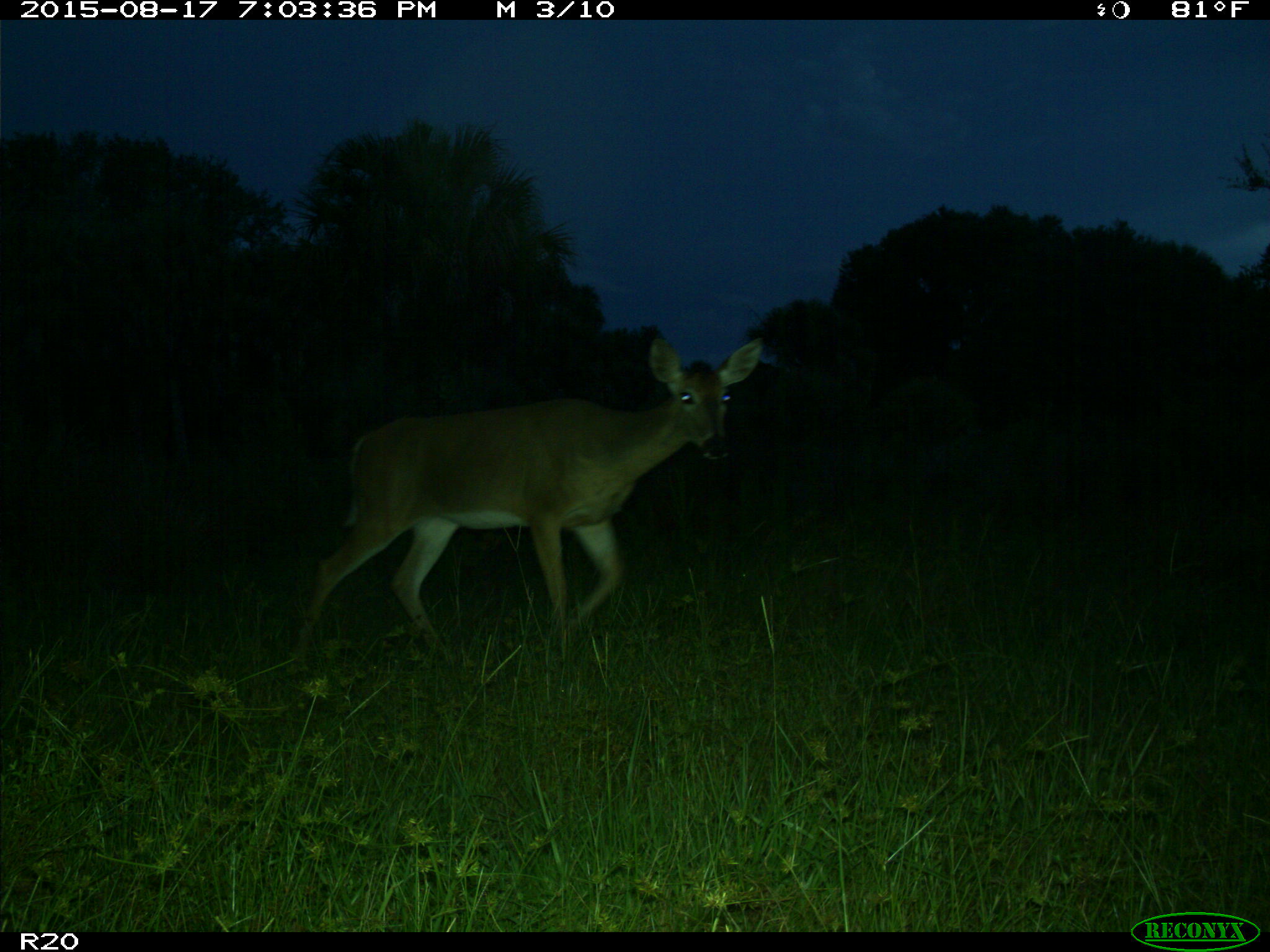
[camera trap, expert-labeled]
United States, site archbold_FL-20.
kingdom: Animalia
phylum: Chordata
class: Mammalia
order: Artiodactyla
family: Cervidae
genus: Odocoileus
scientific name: Odocoileus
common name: deer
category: unidentified deer